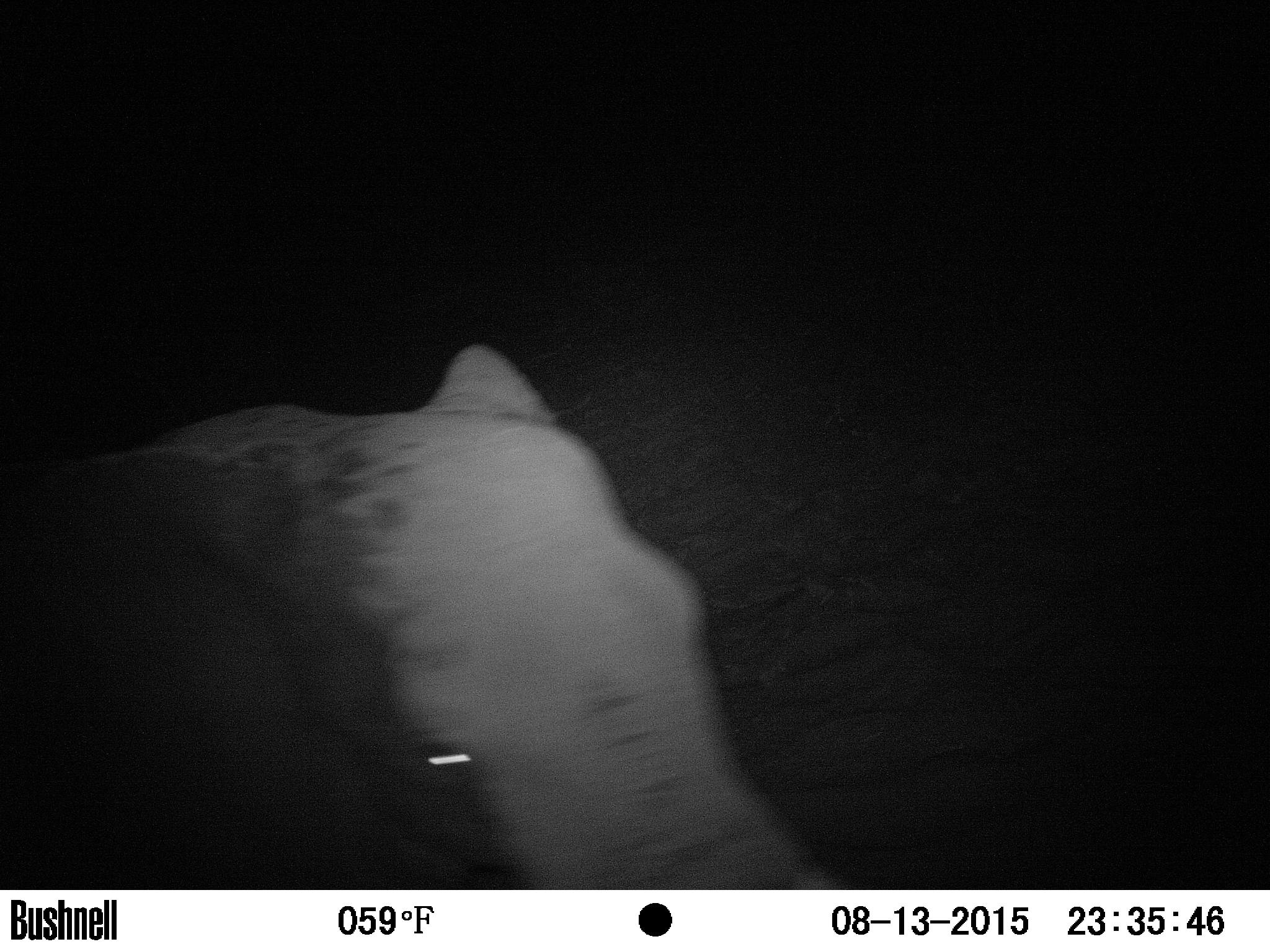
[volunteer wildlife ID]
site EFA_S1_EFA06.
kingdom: Animalia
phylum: Chordata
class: Mammalia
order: Proboscidea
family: Elephantidae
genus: Loxodonta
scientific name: Loxodonta africana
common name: african bush elephant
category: elephant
Elephant (african bush elephant) (Loxodonta africana), count 1. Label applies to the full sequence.